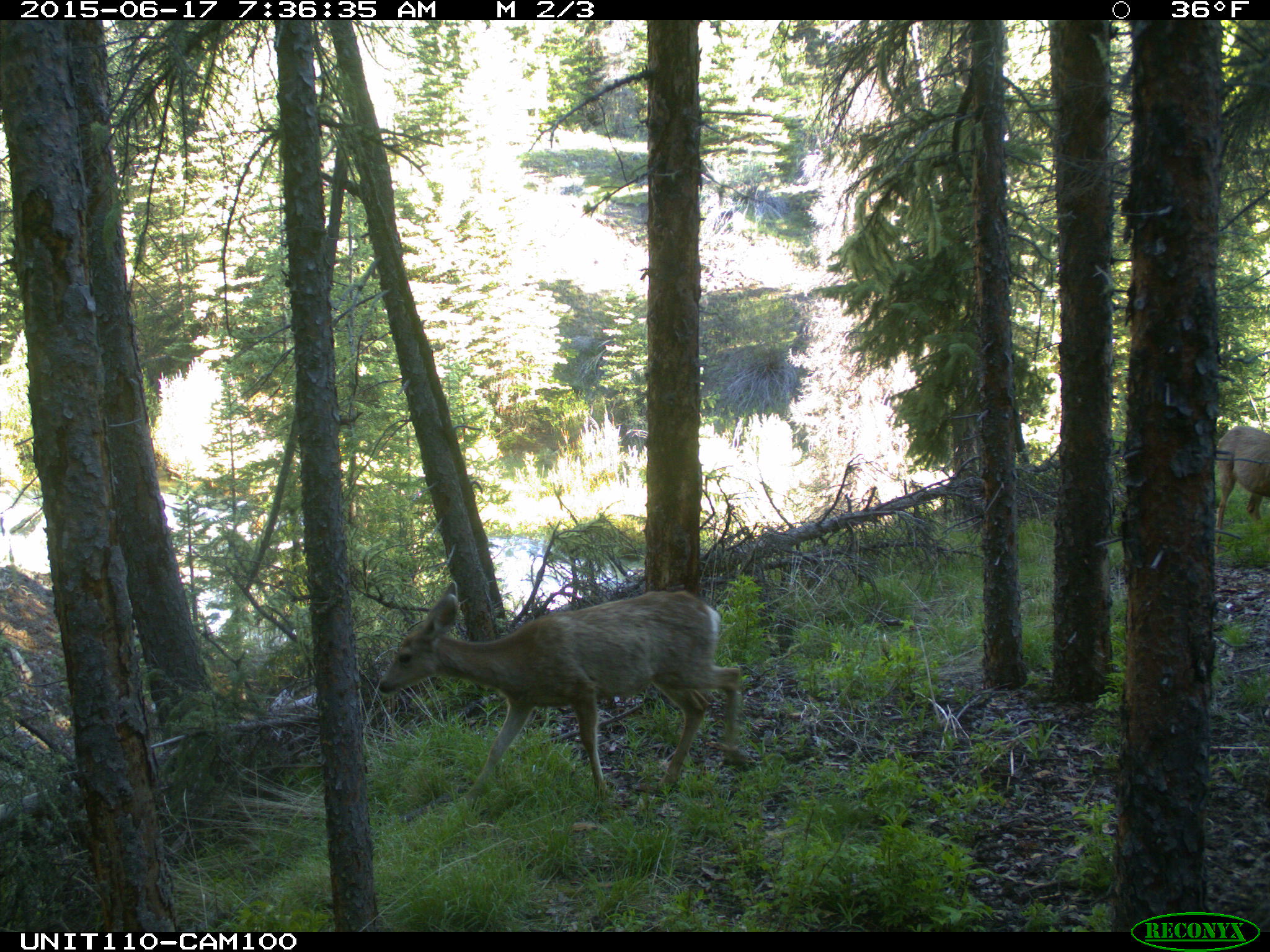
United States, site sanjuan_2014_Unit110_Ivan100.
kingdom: Animalia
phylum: Chordata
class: Mammalia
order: Artiodactyla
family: Cervidae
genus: Odocoileus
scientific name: Odocoileus hemionus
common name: mule deer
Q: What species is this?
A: Odocoileus hemionus (mule deer).